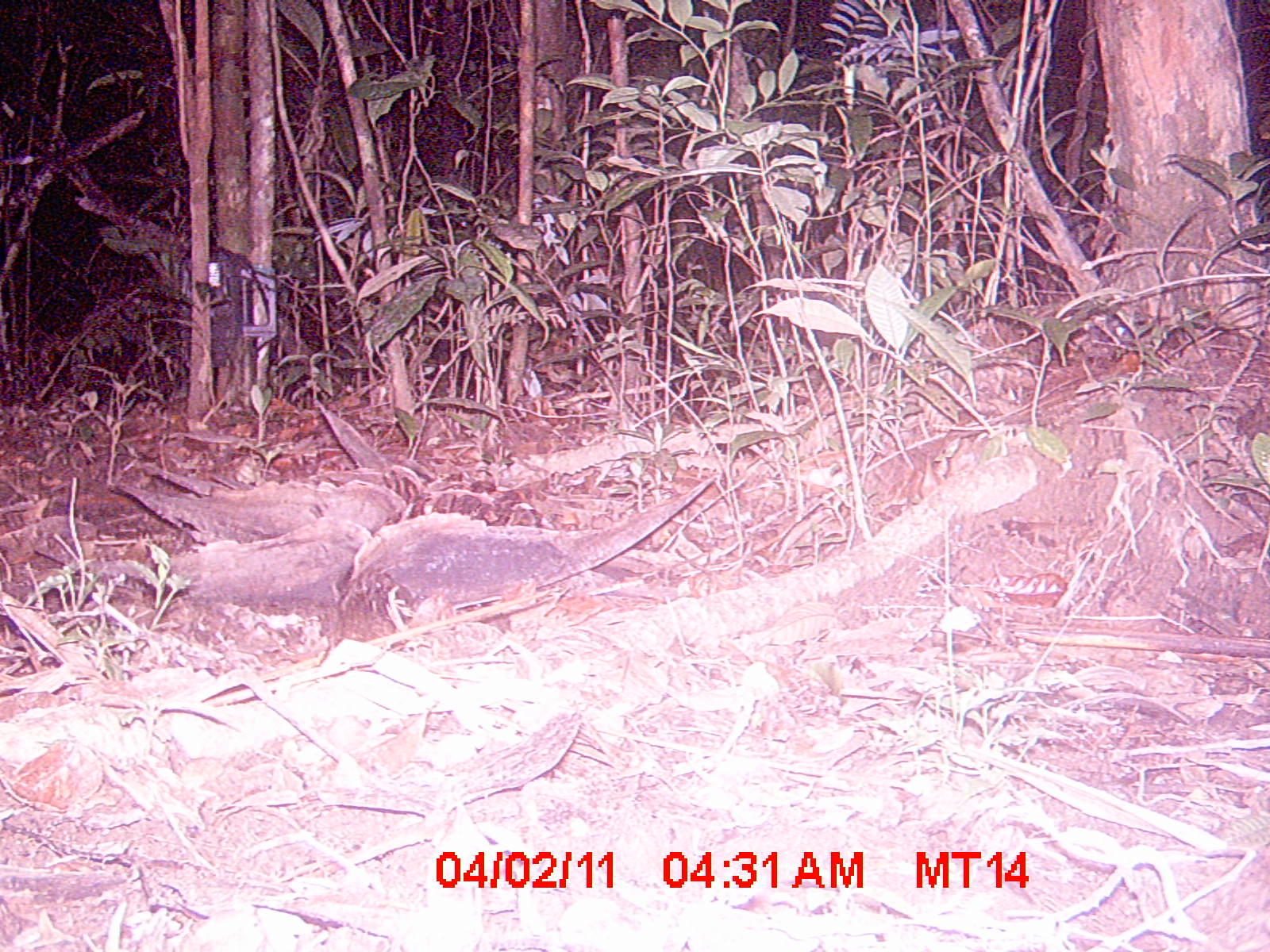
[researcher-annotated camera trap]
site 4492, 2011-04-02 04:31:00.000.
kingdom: Animalia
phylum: Chordata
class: Mammalia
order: Rodentia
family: Nesomyidae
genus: Eliurus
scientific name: Eliurus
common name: eliurus rat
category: eliurus spp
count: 1